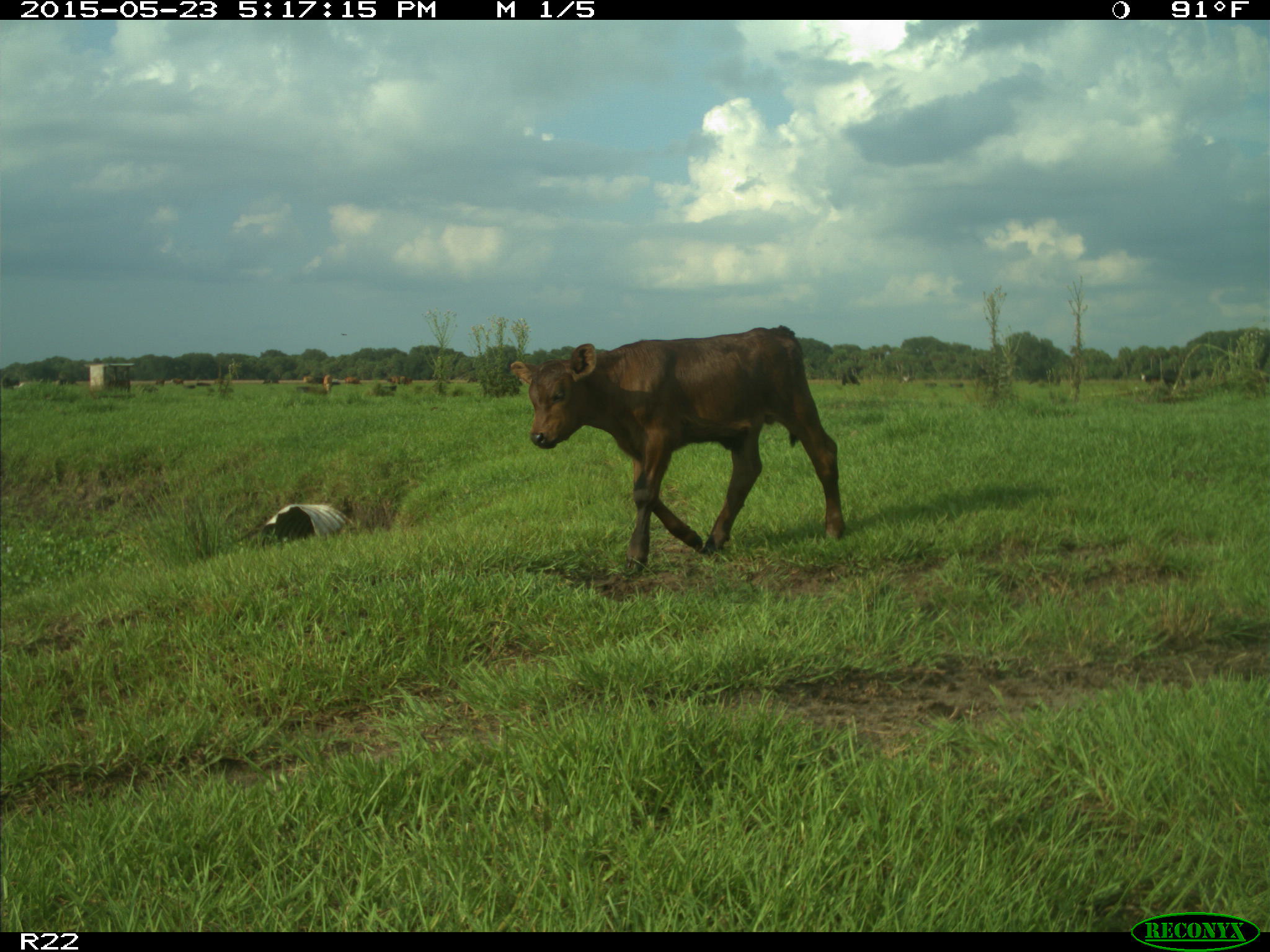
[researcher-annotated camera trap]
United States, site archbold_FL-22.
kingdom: Animalia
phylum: Chordata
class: Mammalia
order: Artiodactyla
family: Bovidae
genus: Bos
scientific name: Bos taurus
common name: domestic cow